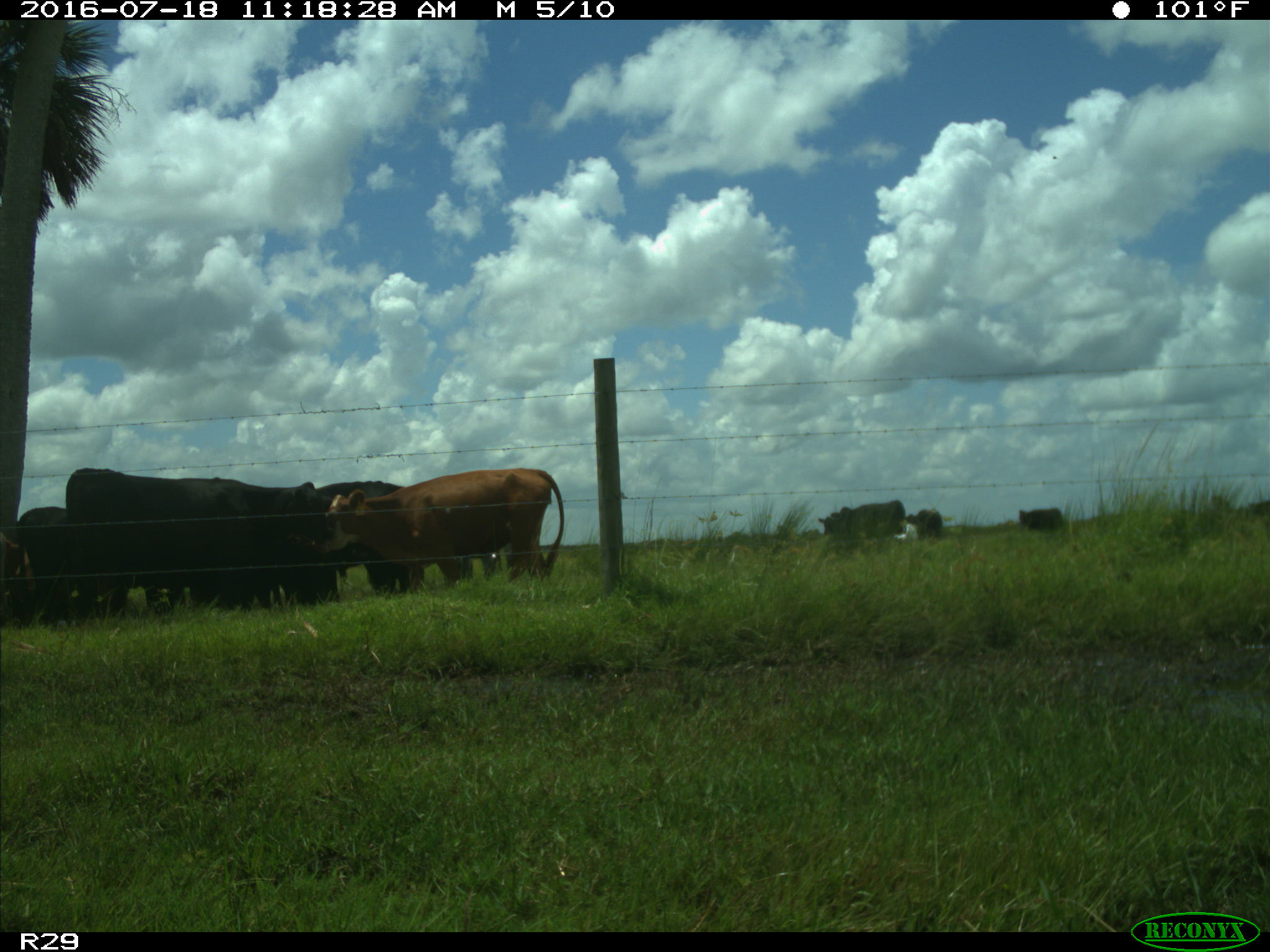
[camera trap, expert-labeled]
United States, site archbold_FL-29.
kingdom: Animalia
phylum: Chordata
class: Mammalia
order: Artiodactyla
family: Bovidae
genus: Bos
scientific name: Bos taurus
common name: domestic cow